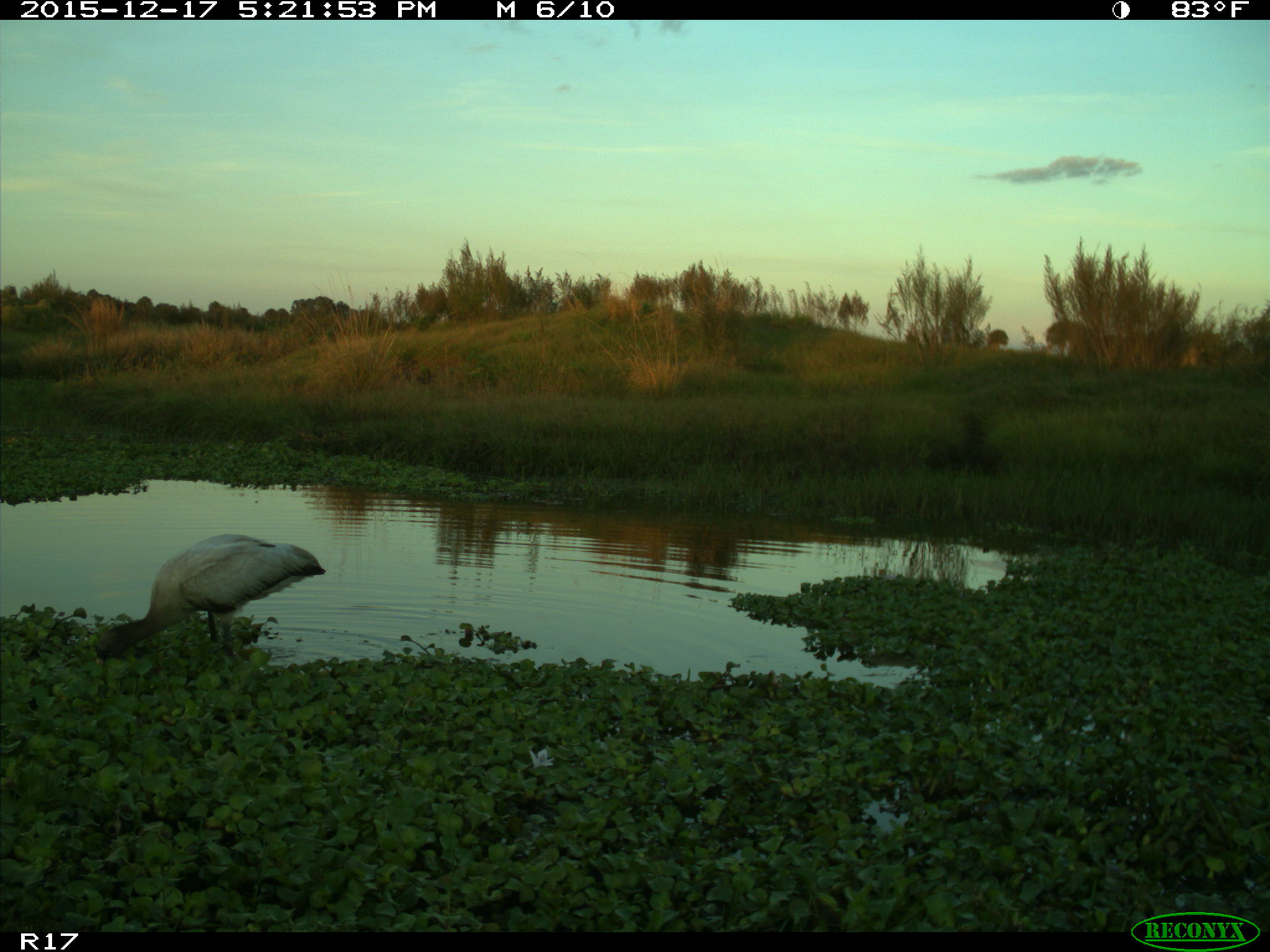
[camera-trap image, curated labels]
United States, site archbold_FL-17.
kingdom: Animalia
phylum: Chordata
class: Aves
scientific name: Aves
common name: birds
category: unidentified bird